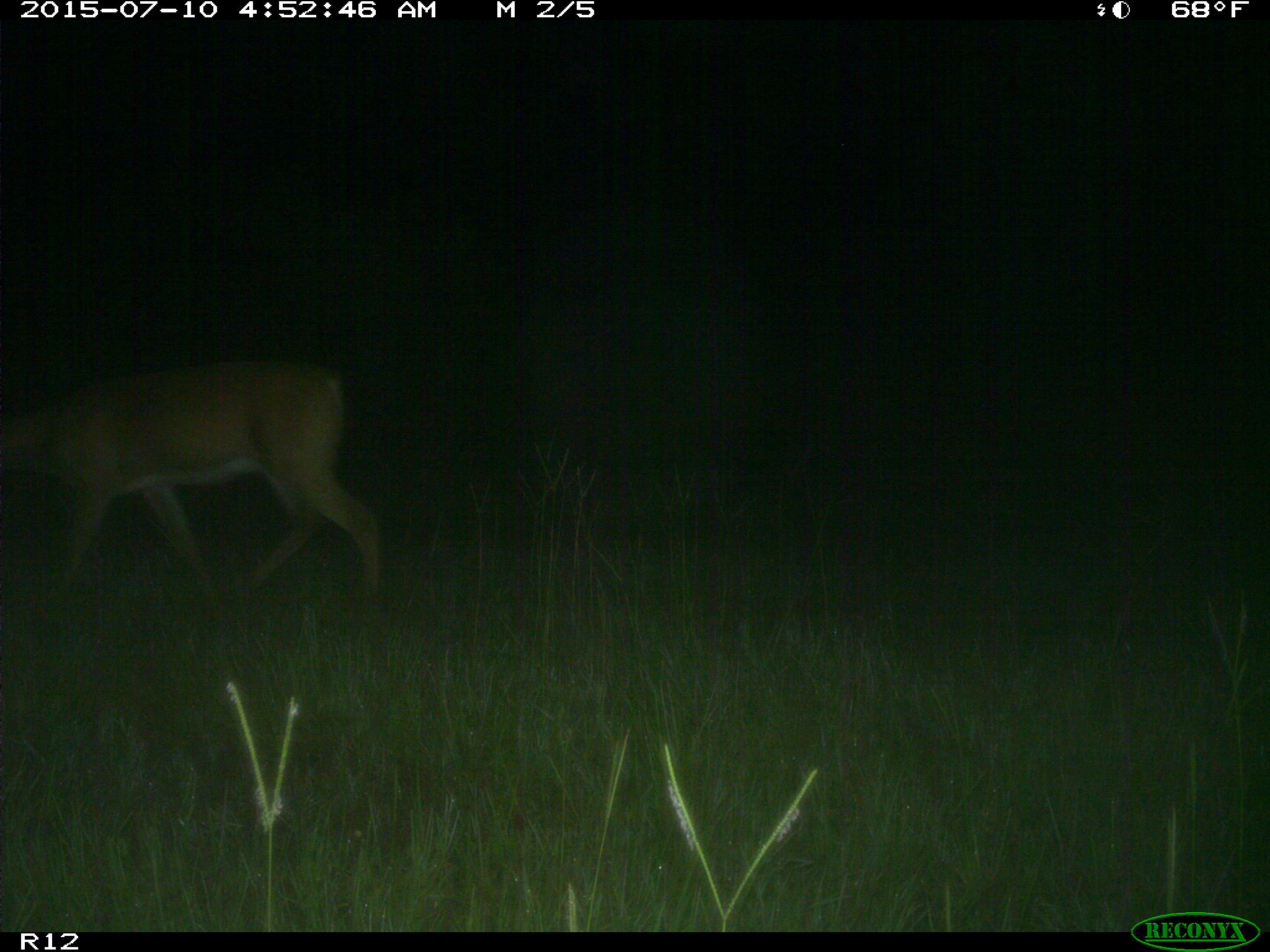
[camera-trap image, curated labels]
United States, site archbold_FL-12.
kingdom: Animalia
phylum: Chordata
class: Mammalia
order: Artiodactyla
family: Cervidae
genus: Odocoileus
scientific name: Odocoileus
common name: deer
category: unidentified deer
Unidentified deer (deer) (Odocoileus).